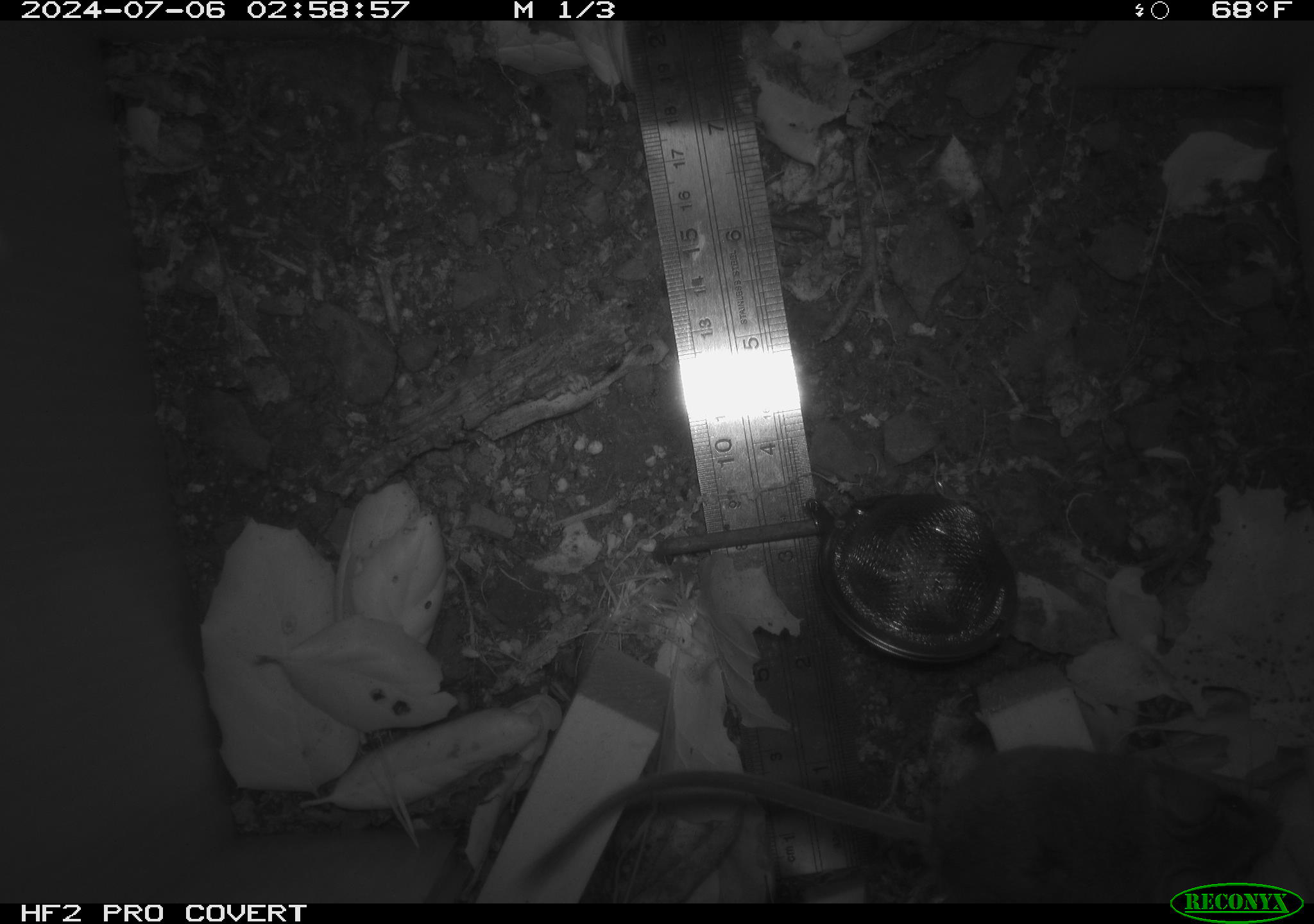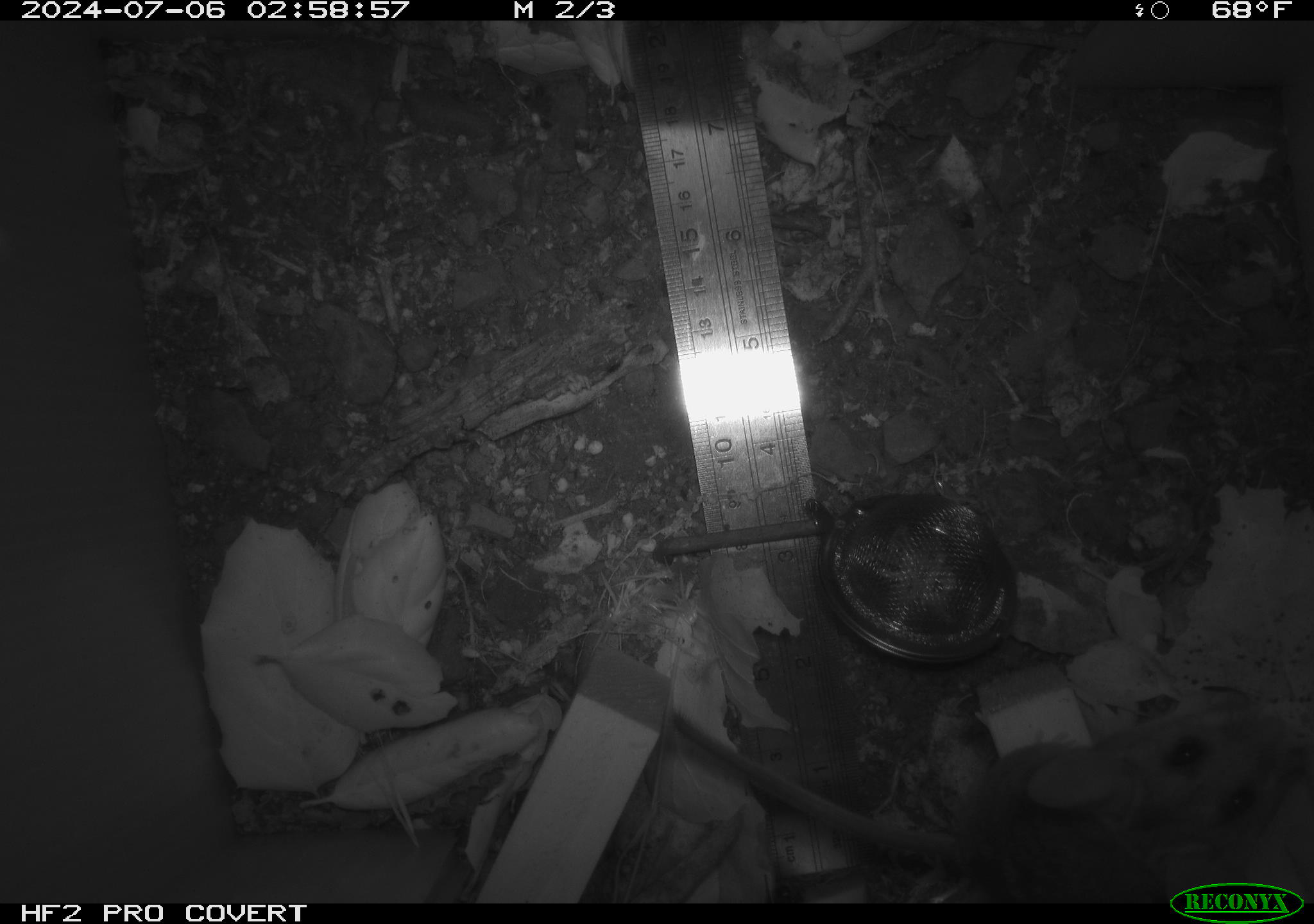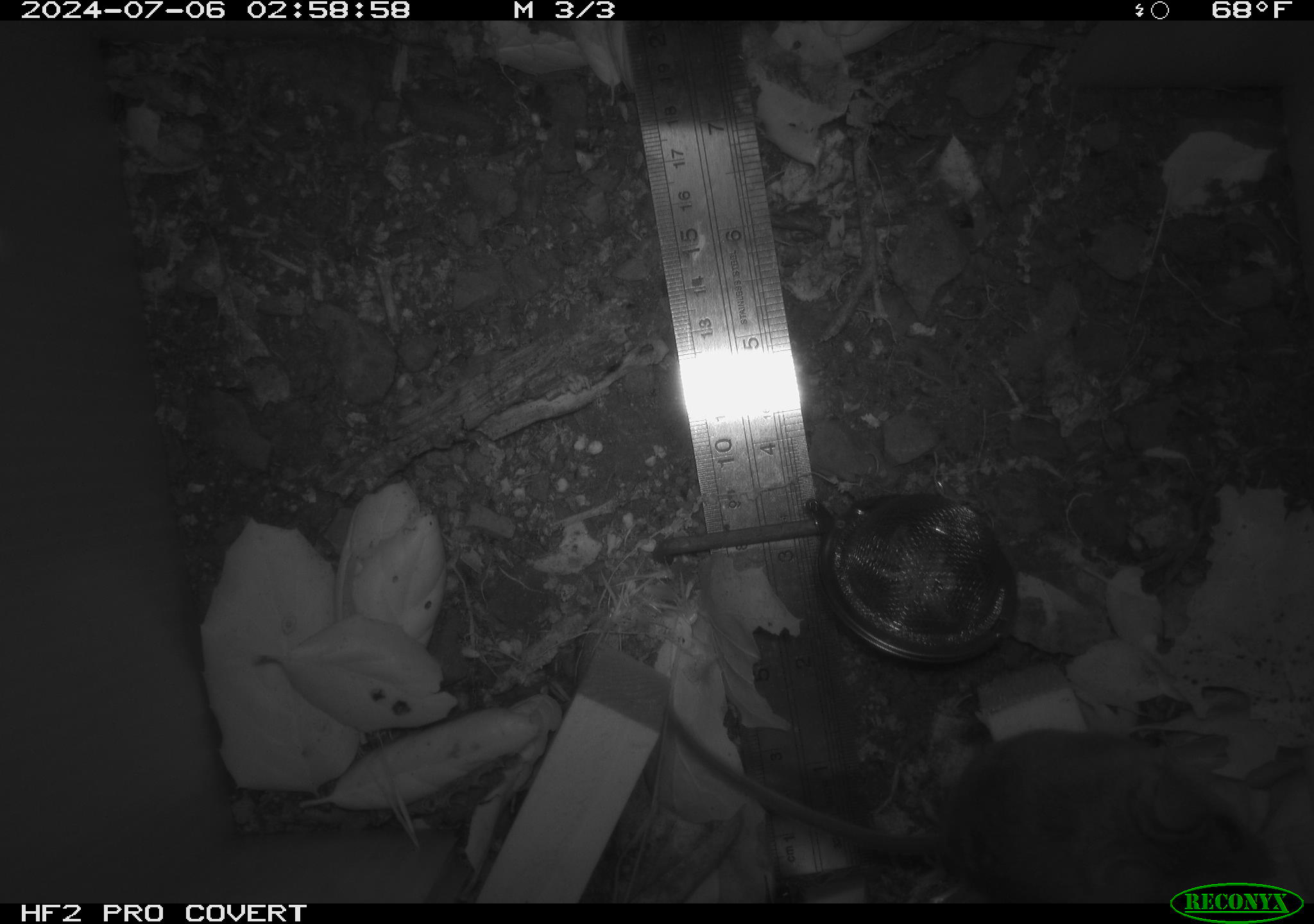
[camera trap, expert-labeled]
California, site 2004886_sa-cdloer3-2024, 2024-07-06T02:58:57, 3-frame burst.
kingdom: Animalia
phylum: Chordata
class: Mammalia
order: Rodentia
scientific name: Rodentia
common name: rodent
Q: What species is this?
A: Rodent (Rodentia).